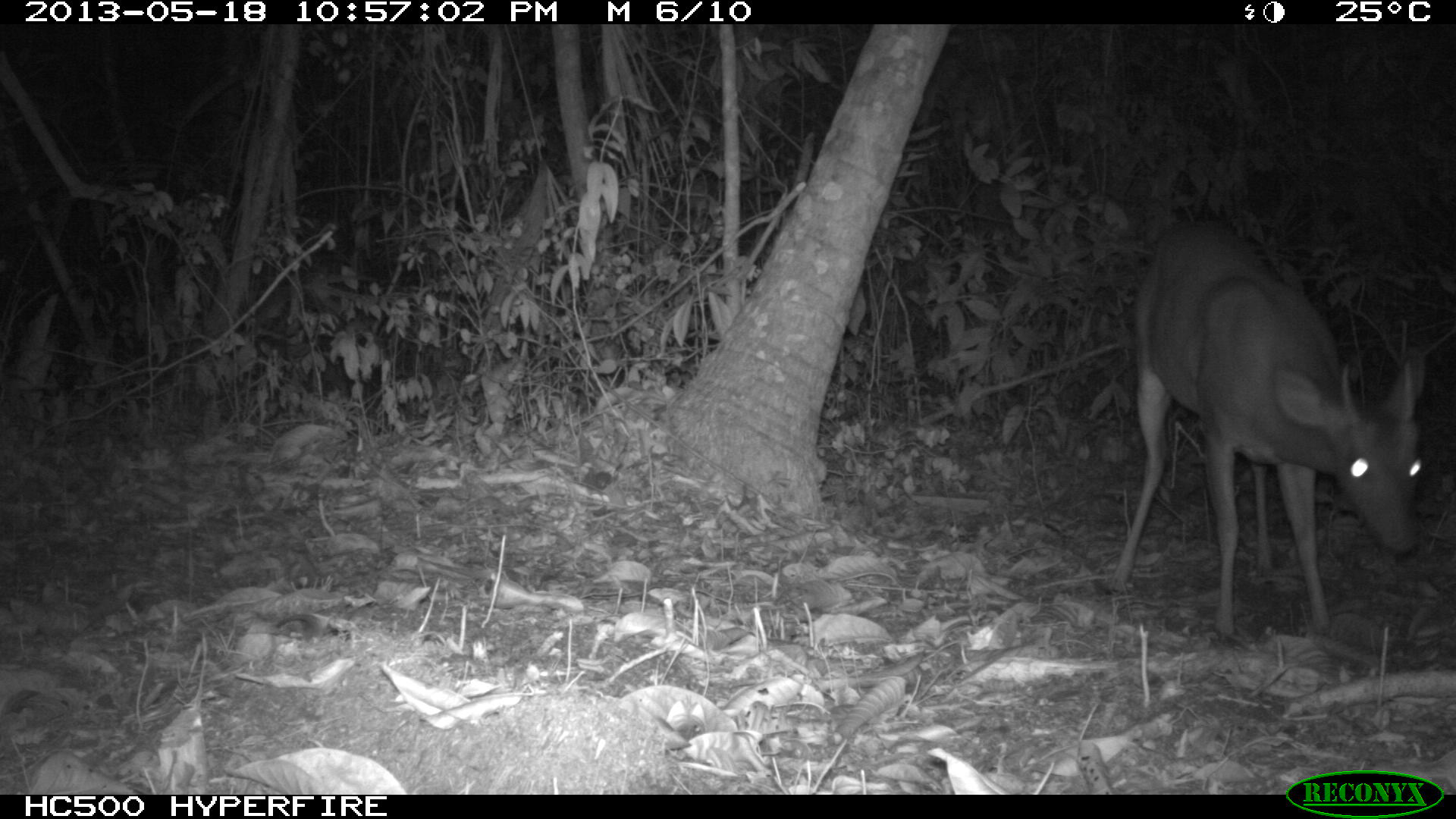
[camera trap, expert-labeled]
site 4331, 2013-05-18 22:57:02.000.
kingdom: Animalia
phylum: Chordata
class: Mammalia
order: Artiodactyla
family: Cervidae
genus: Mazama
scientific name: Mazama temama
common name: central american red brocket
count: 1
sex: male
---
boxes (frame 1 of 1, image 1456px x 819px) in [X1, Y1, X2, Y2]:
mazama temama: [1105, 217, 1427, 644]